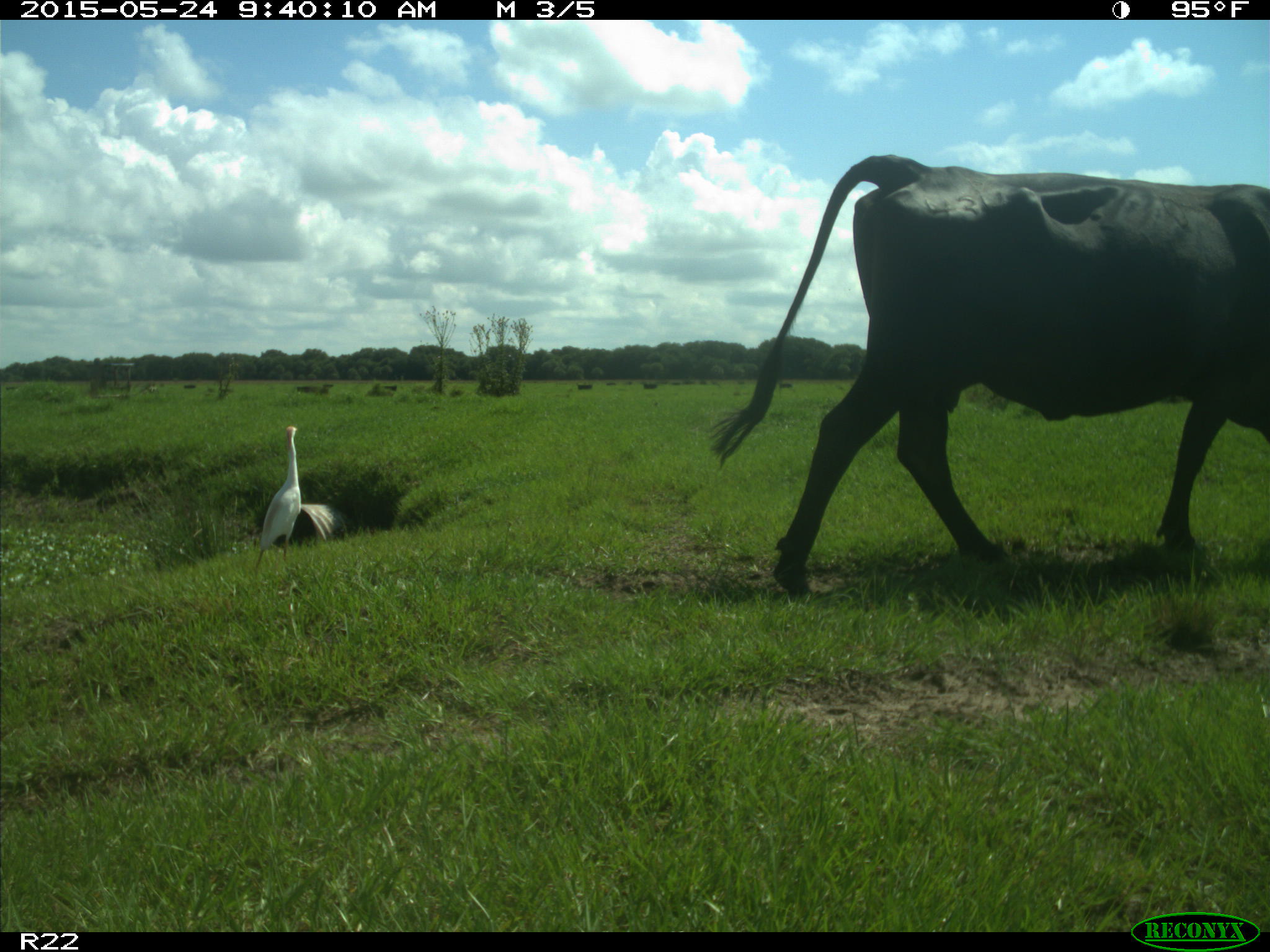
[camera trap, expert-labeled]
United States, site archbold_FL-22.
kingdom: Animalia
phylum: Chordata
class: Mammalia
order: Artiodactyla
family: Bovidae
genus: Bos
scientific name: Bos taurus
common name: domestic cow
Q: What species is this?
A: Bos taurus (domestic cow).